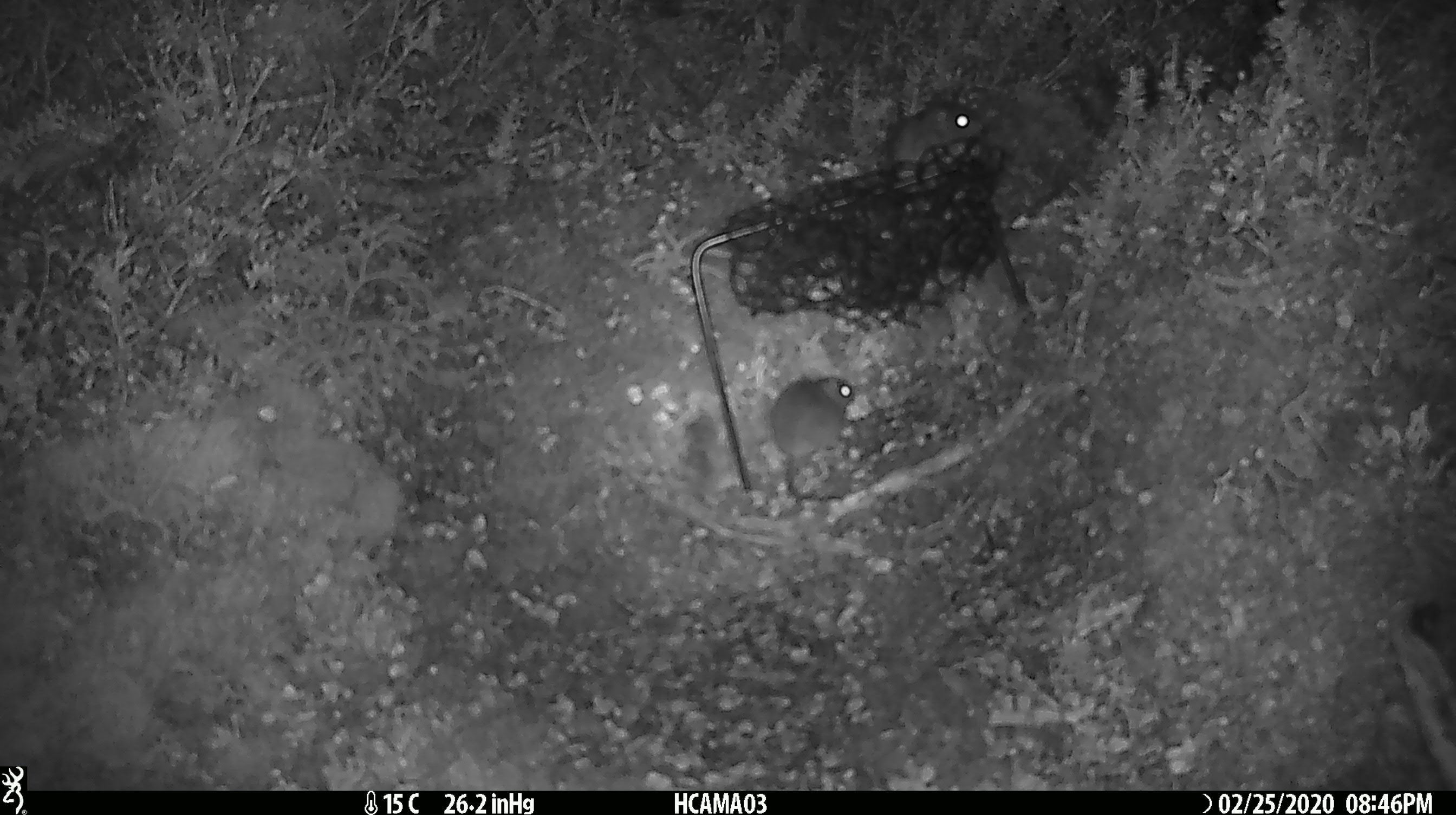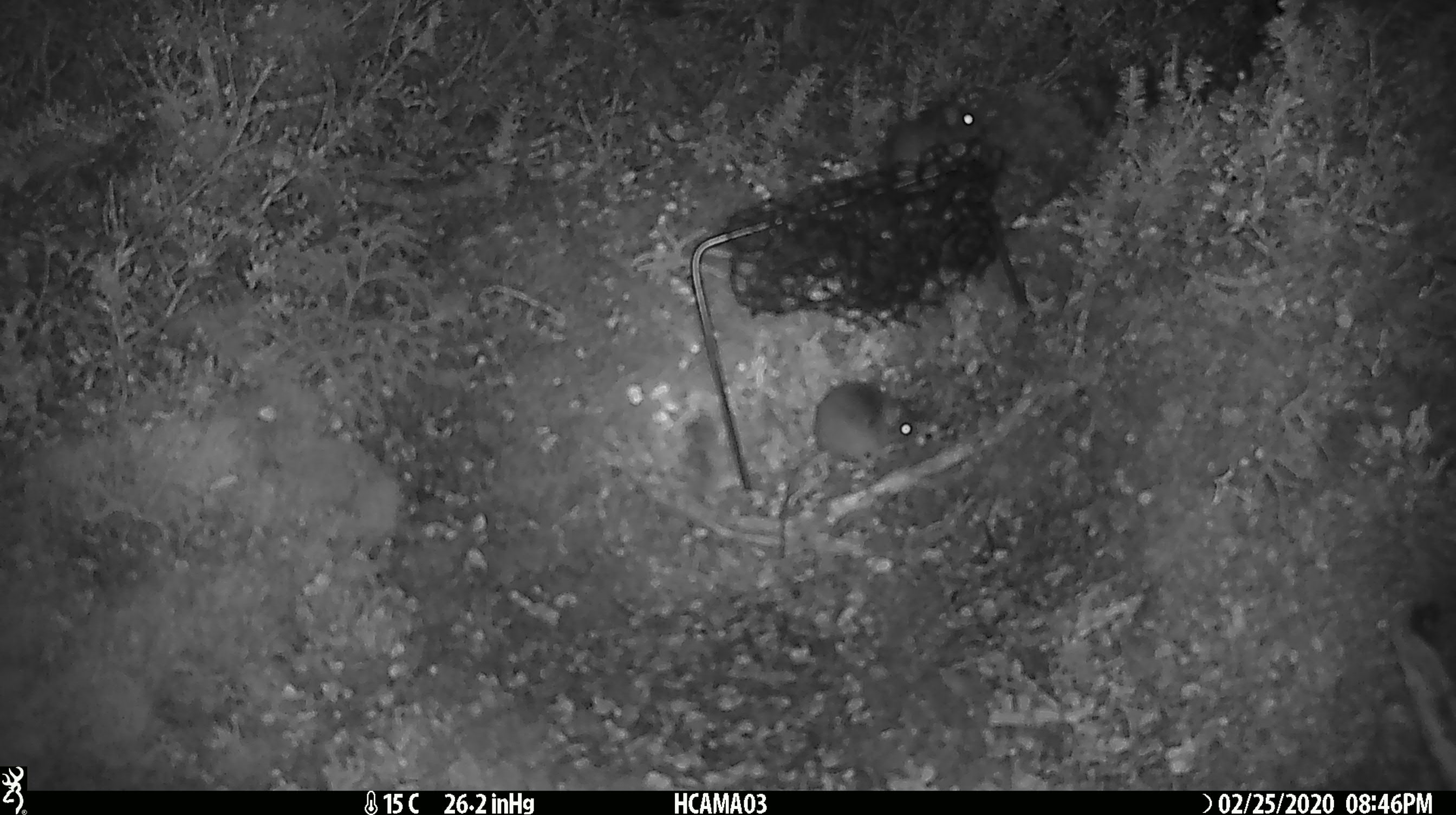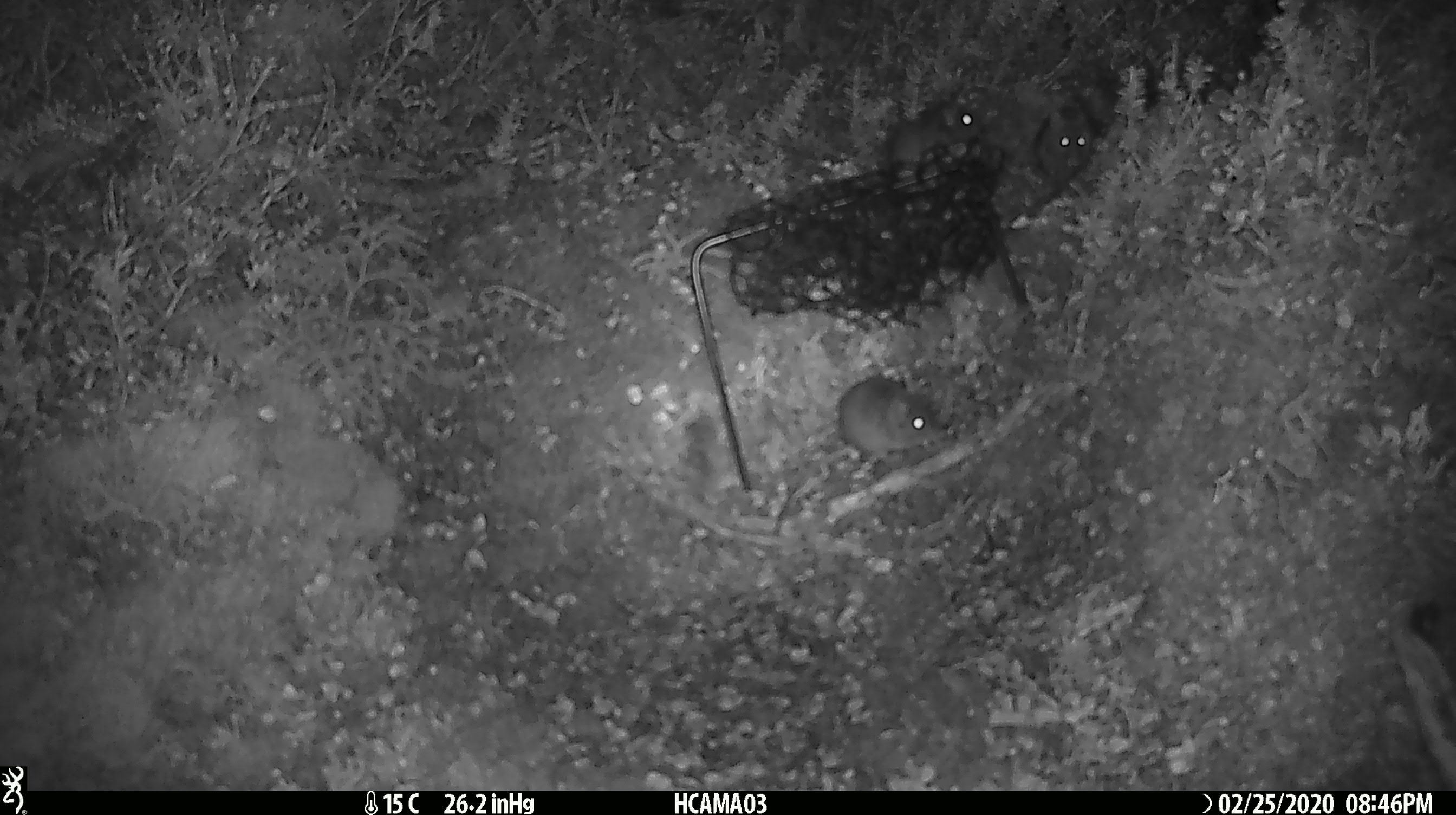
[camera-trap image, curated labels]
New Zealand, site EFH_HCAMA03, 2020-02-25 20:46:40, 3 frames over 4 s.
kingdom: Animalia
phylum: Chordata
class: Mammalia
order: Rodentia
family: Muridae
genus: Mus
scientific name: Mus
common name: mouse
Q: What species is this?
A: Mouse (Mus).